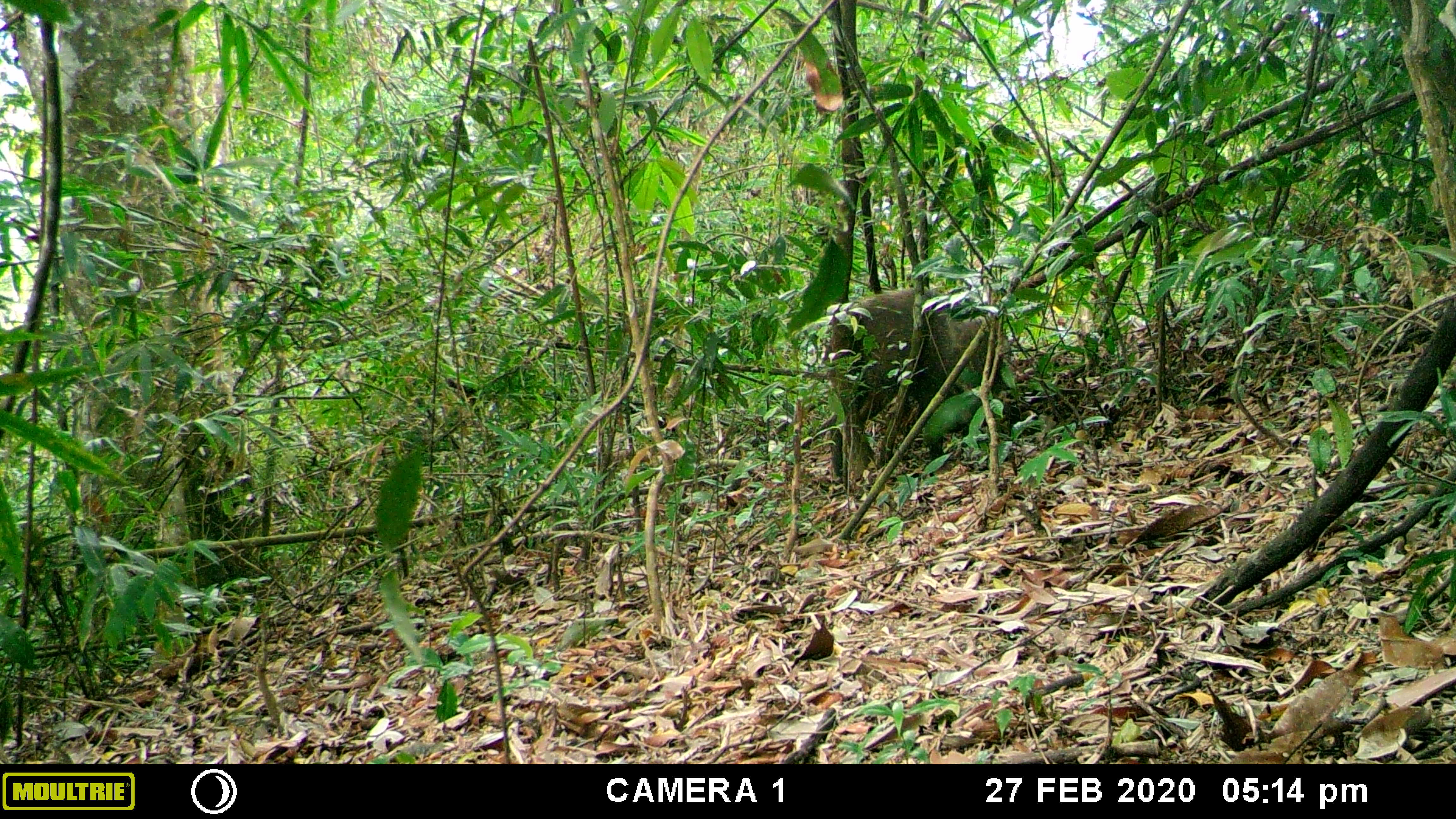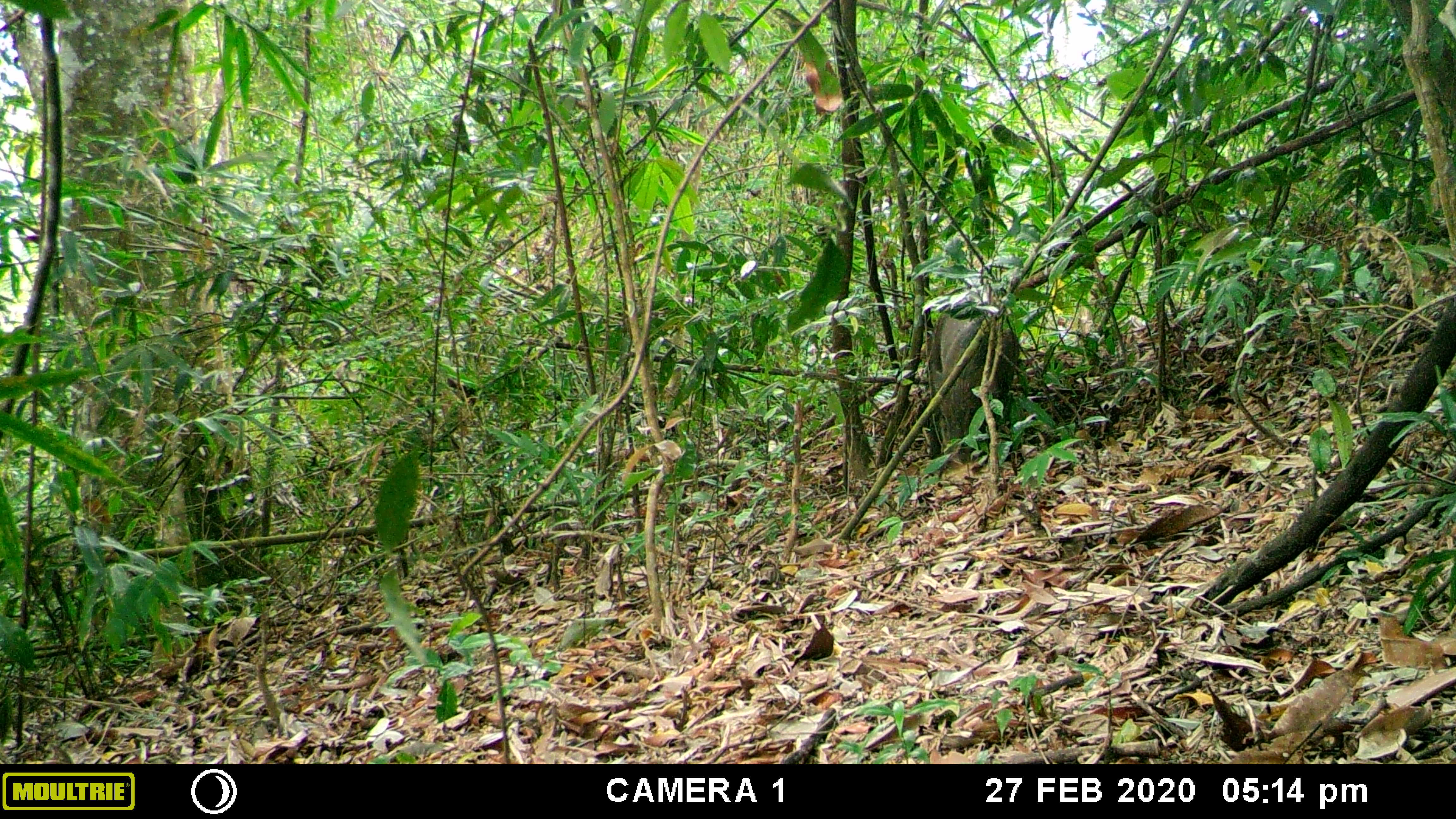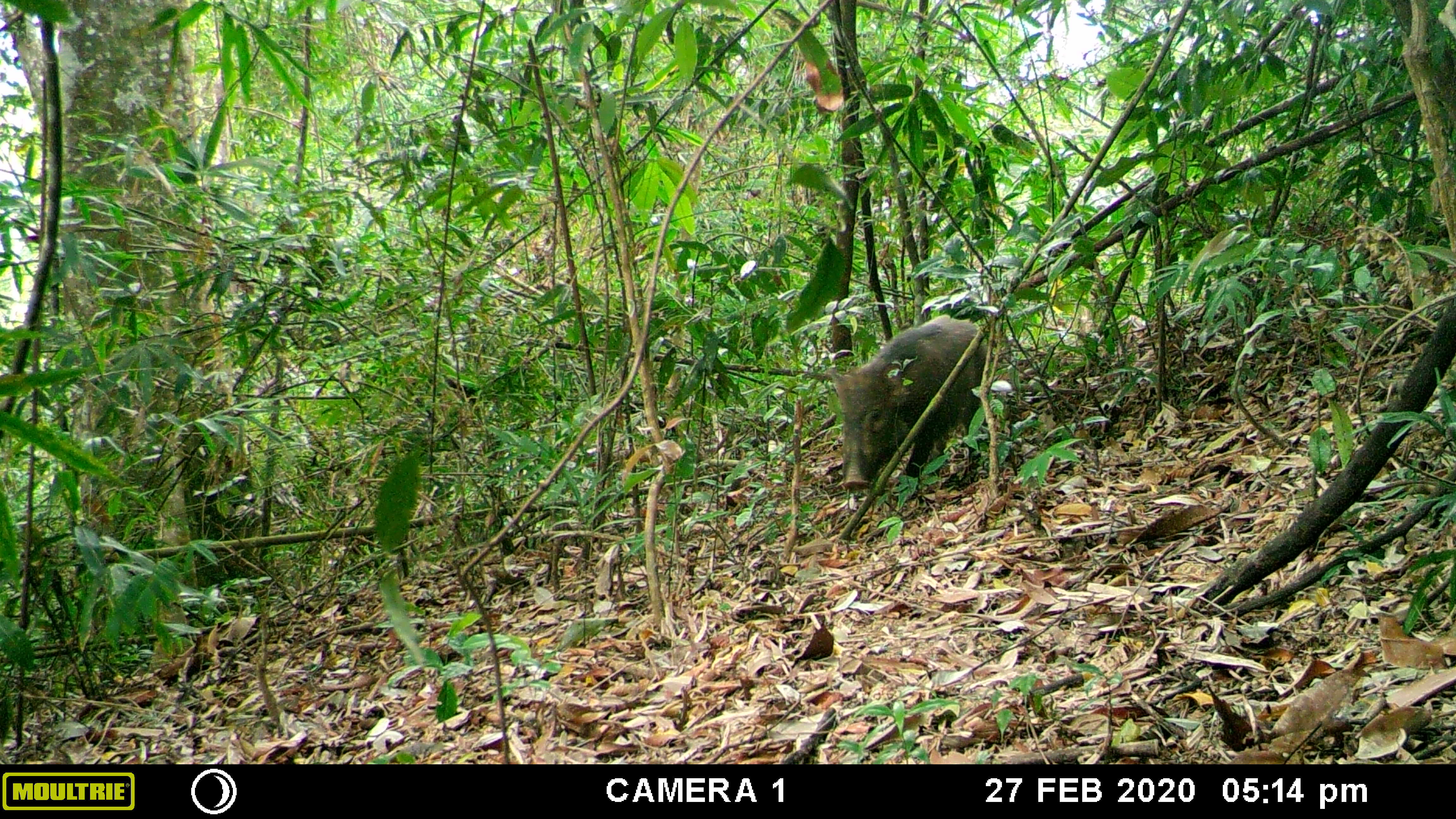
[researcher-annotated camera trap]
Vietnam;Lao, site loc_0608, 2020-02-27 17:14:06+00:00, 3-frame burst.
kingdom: Animalia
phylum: Chordata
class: Mammalia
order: Artiodactyla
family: Suidae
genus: Sus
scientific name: Sus scrofa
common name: eurasian wild pig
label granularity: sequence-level